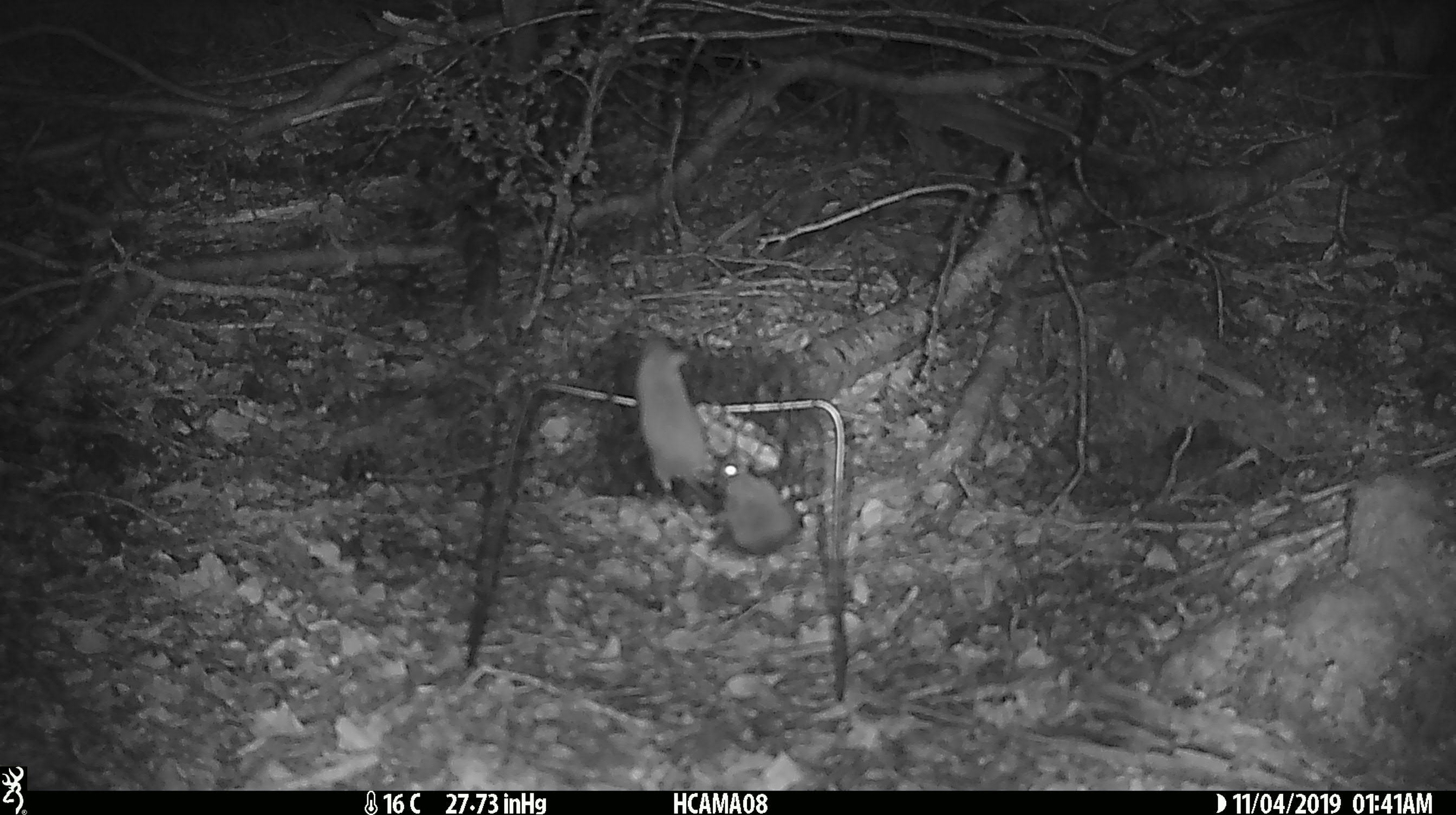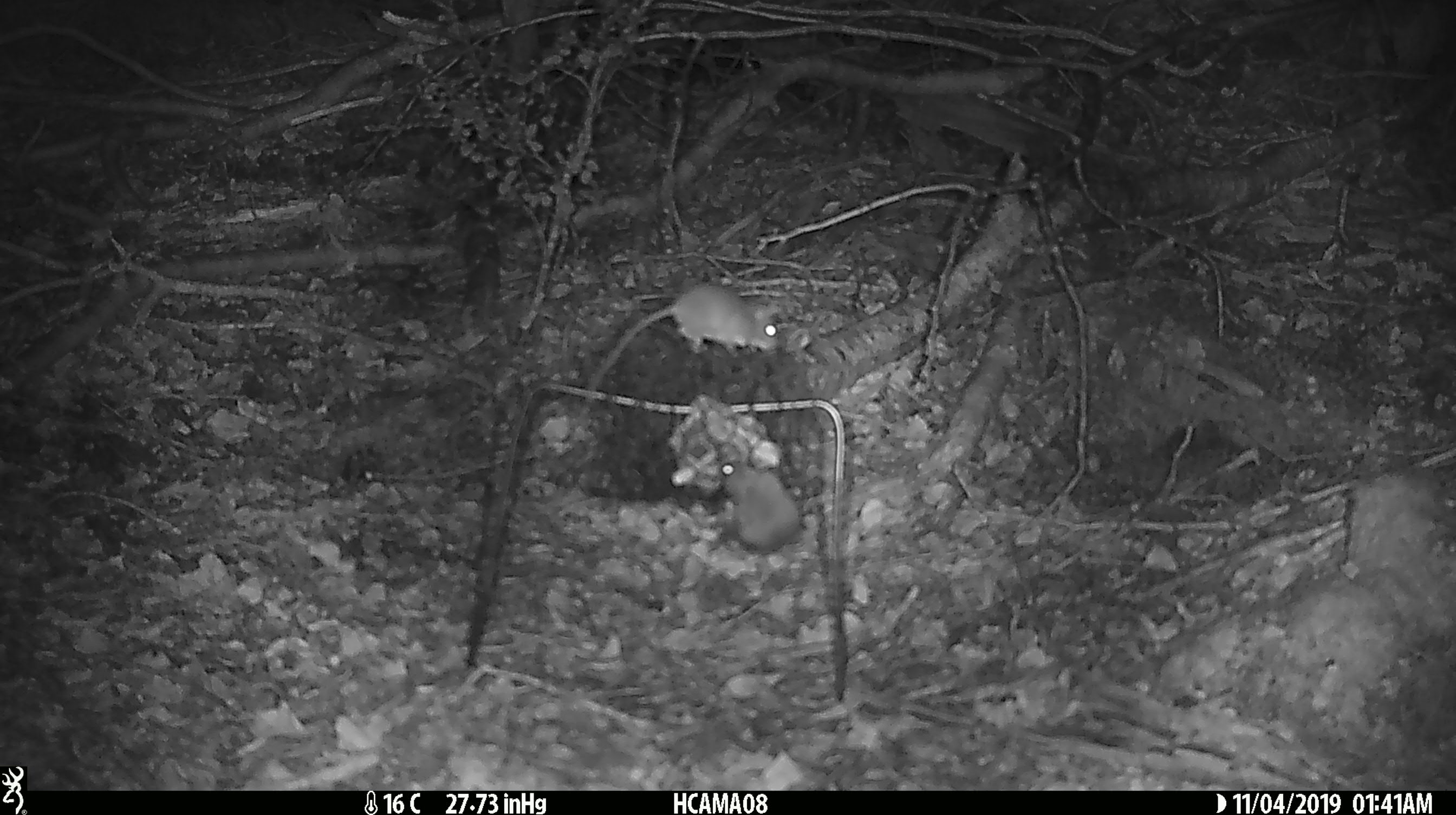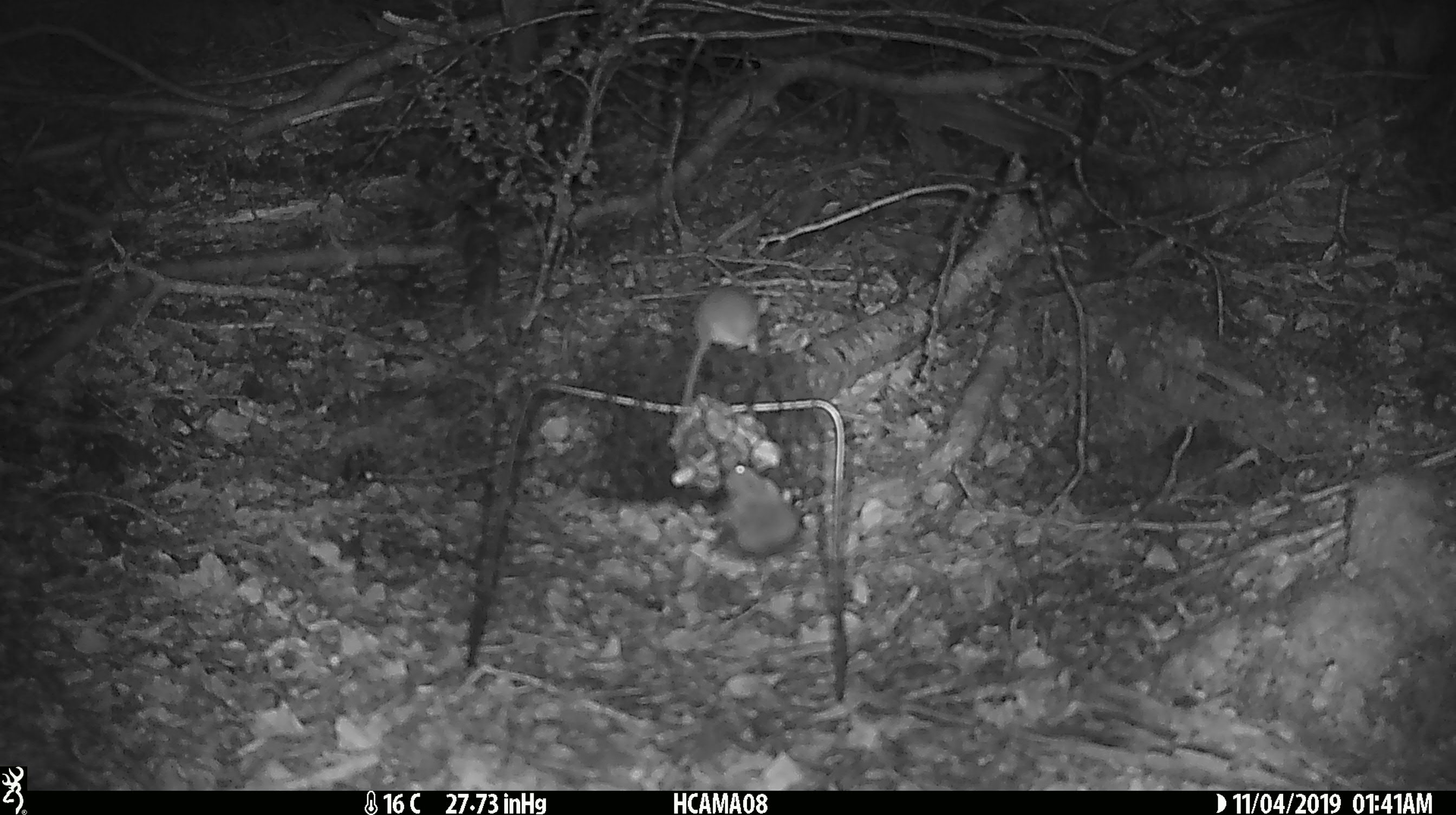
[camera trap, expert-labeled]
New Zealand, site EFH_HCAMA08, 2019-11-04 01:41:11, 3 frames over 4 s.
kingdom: Animalia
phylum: Chordata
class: Mammalia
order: Rodentia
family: Muridae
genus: Mus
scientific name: Mus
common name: mouse